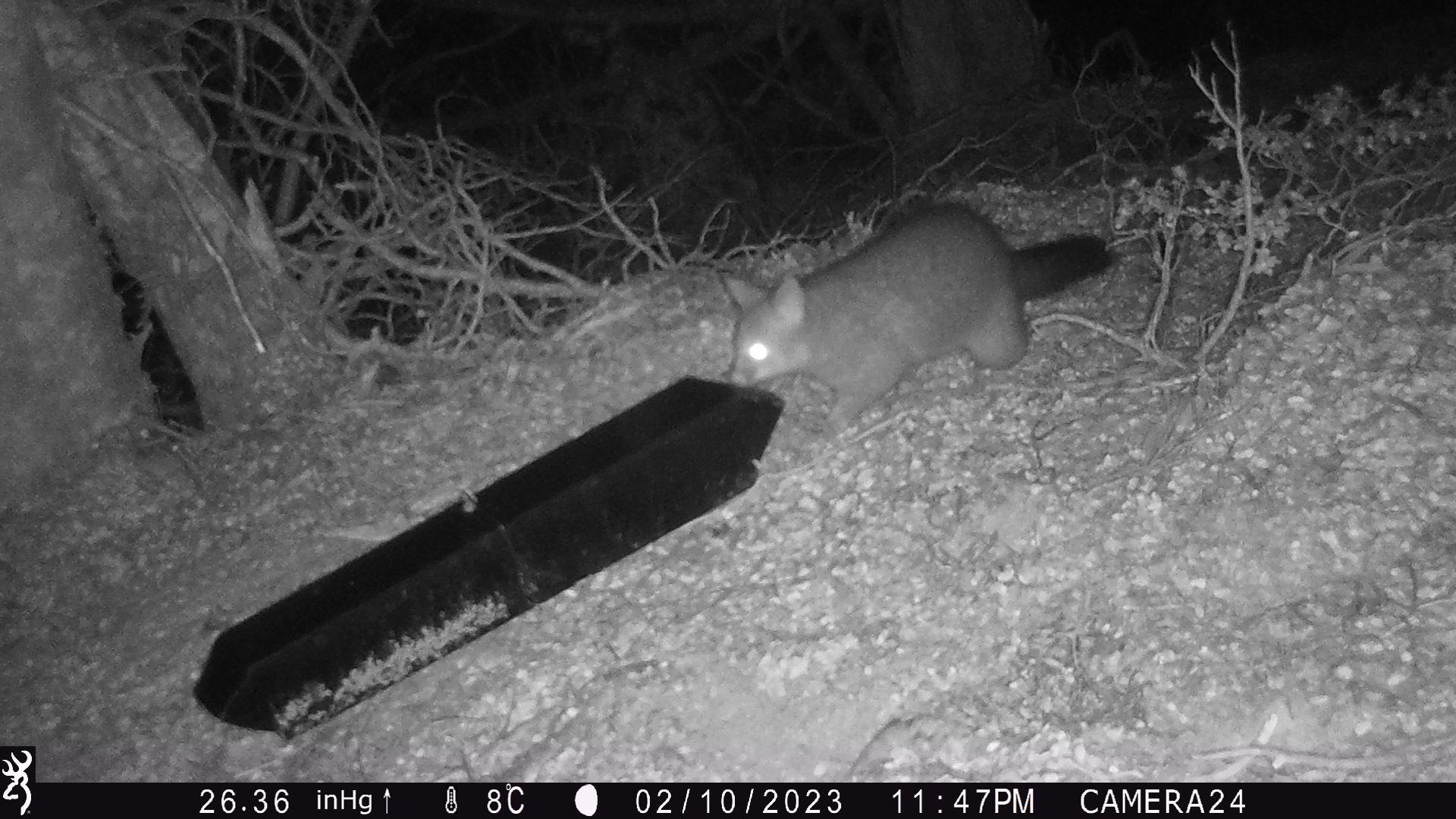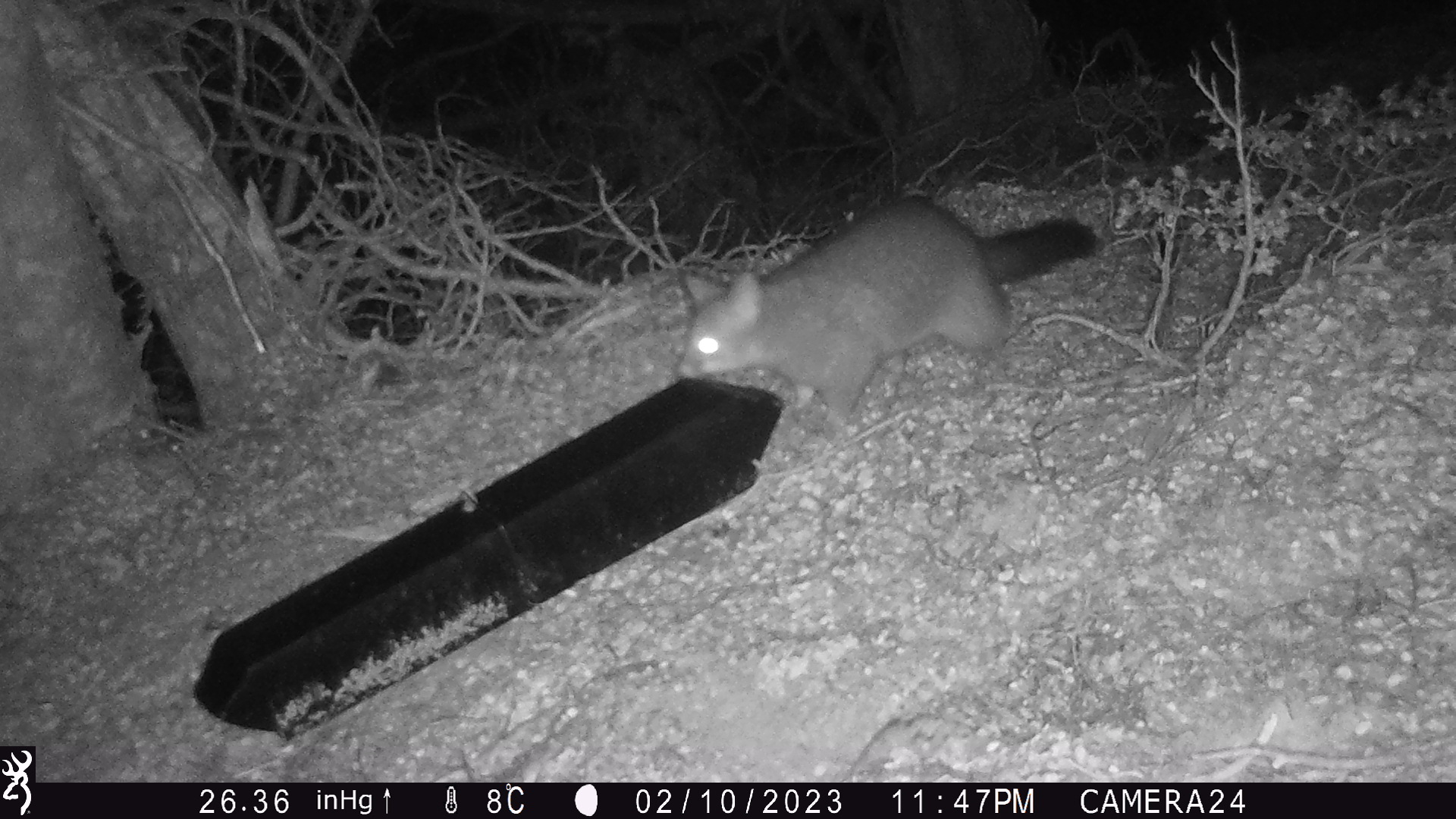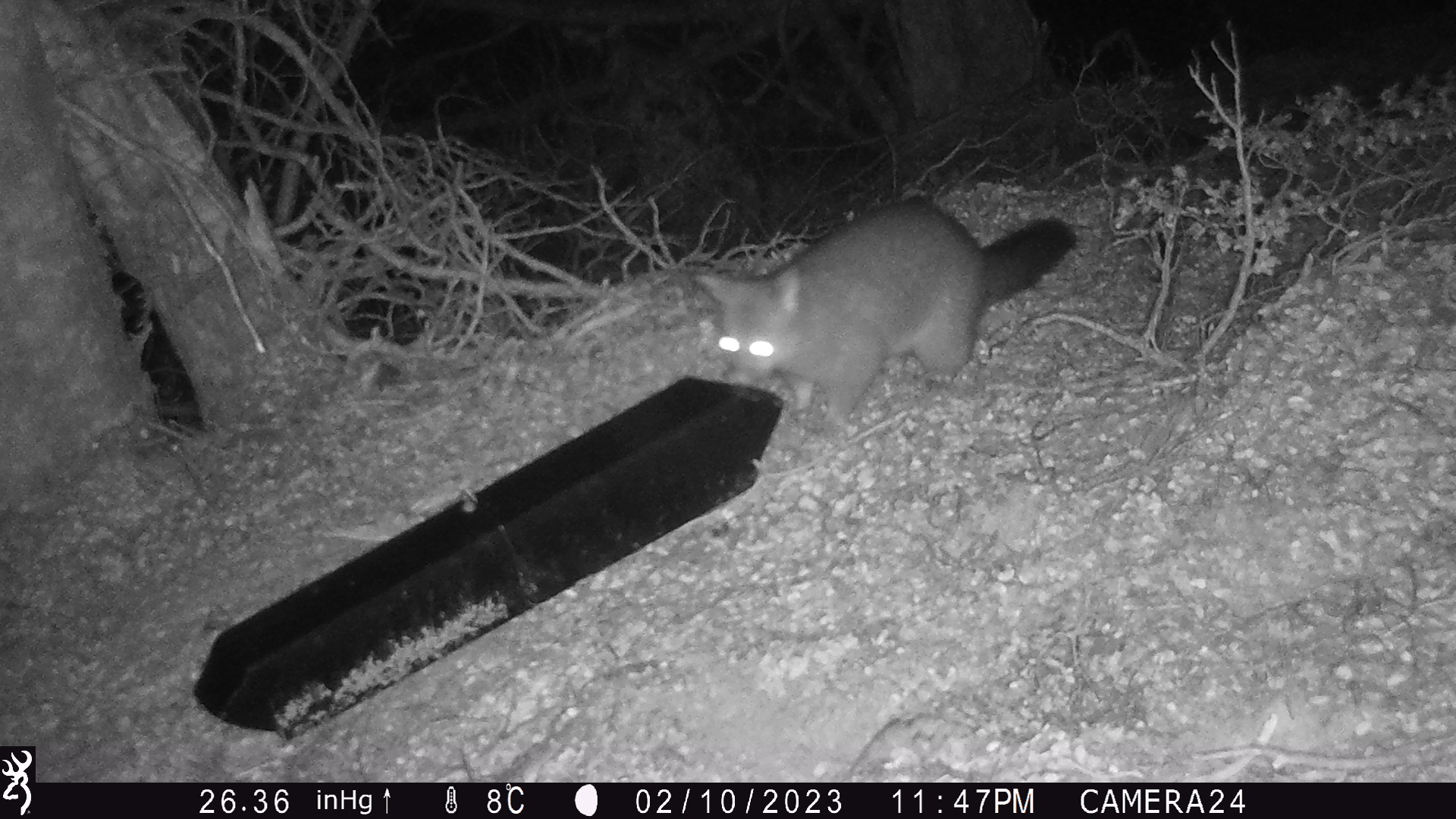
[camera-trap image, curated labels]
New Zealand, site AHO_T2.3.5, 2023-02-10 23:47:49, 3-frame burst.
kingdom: Animalia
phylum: Chordata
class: Mammalia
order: Carnivora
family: Mustelidae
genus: Mustela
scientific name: Mustela erminea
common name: stoat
Stoat (Mustela erminea).